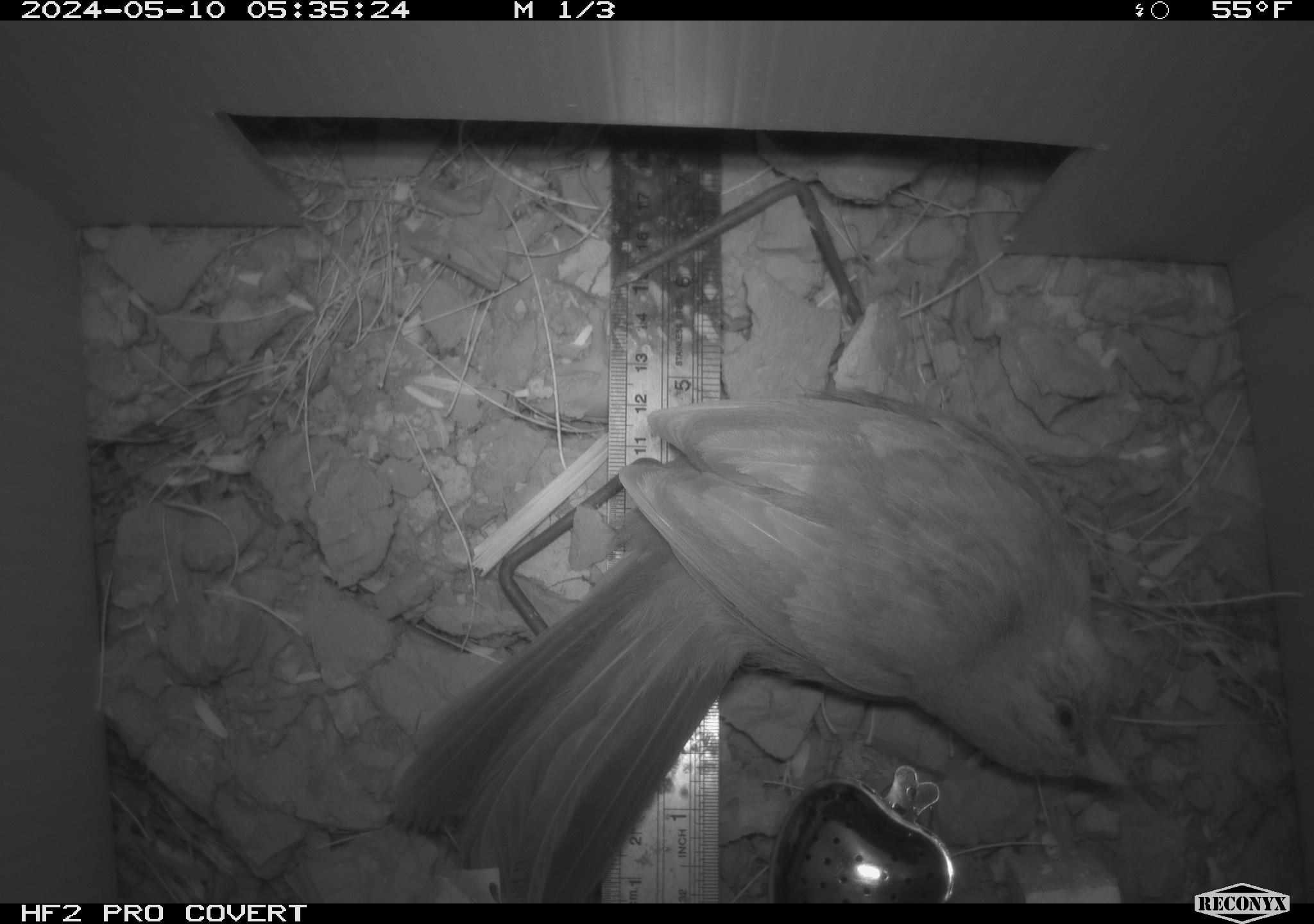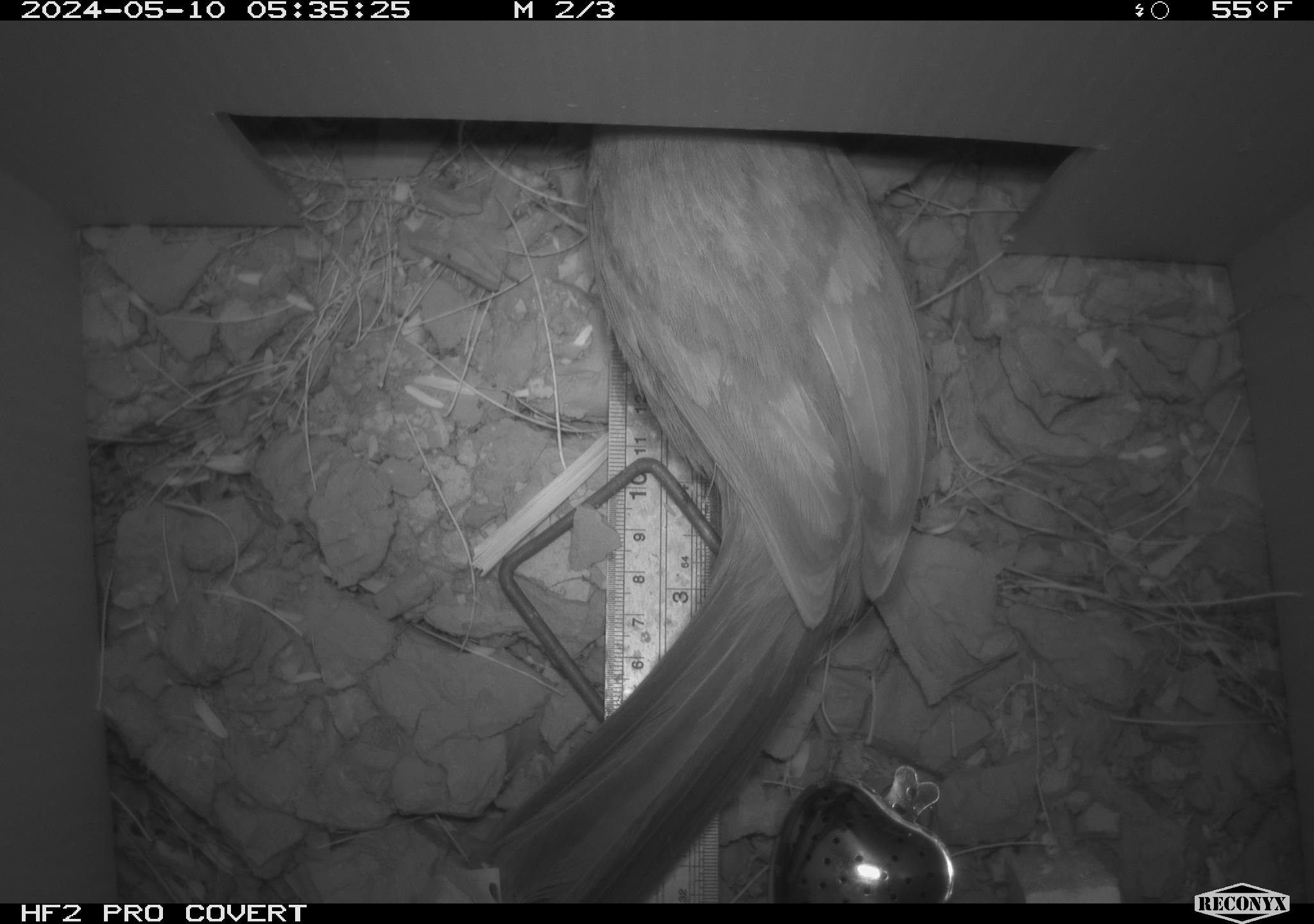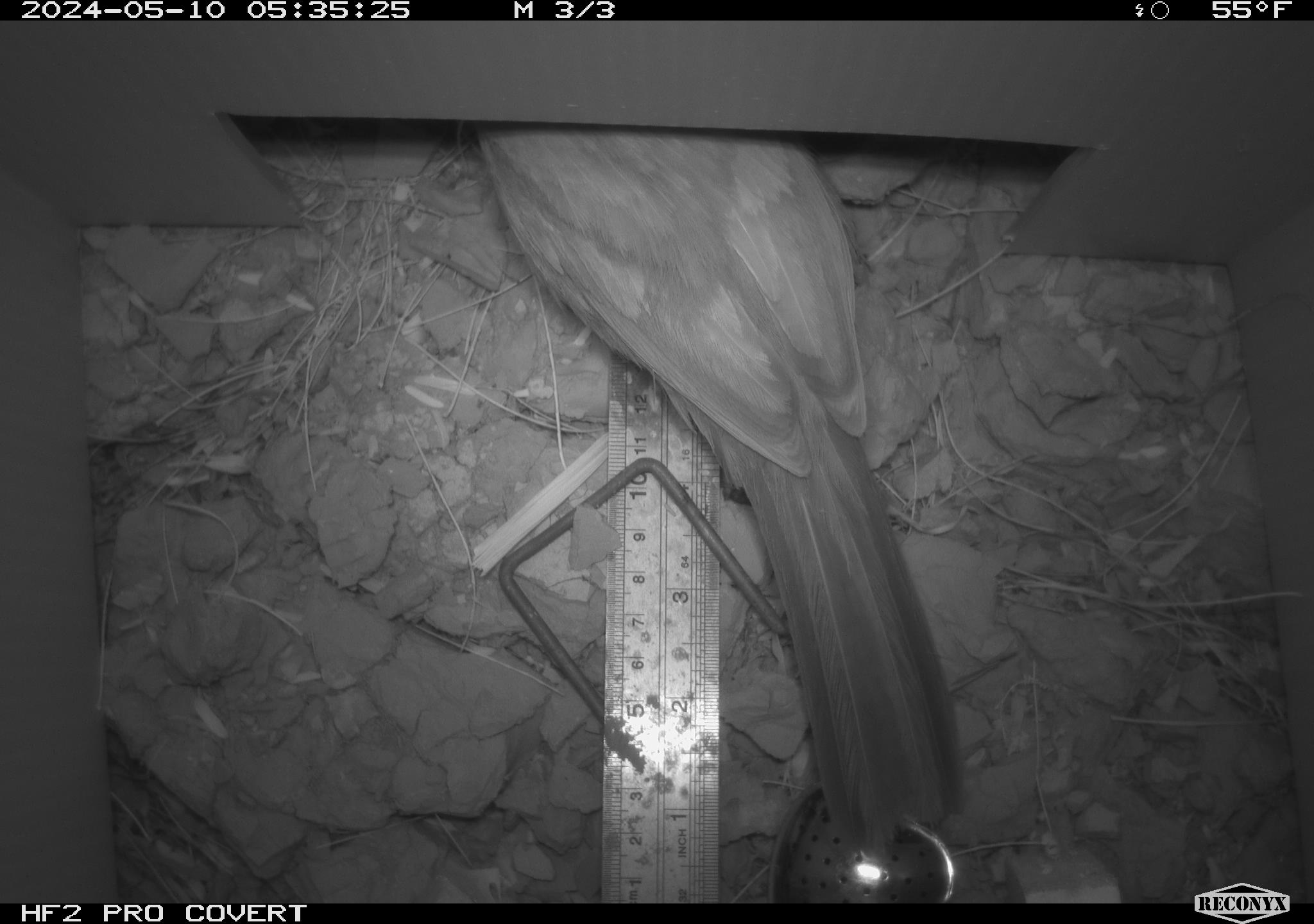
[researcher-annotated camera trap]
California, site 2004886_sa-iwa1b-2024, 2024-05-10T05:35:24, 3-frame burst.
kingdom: Animalia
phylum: Chordata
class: Aves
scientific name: Aves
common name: bird